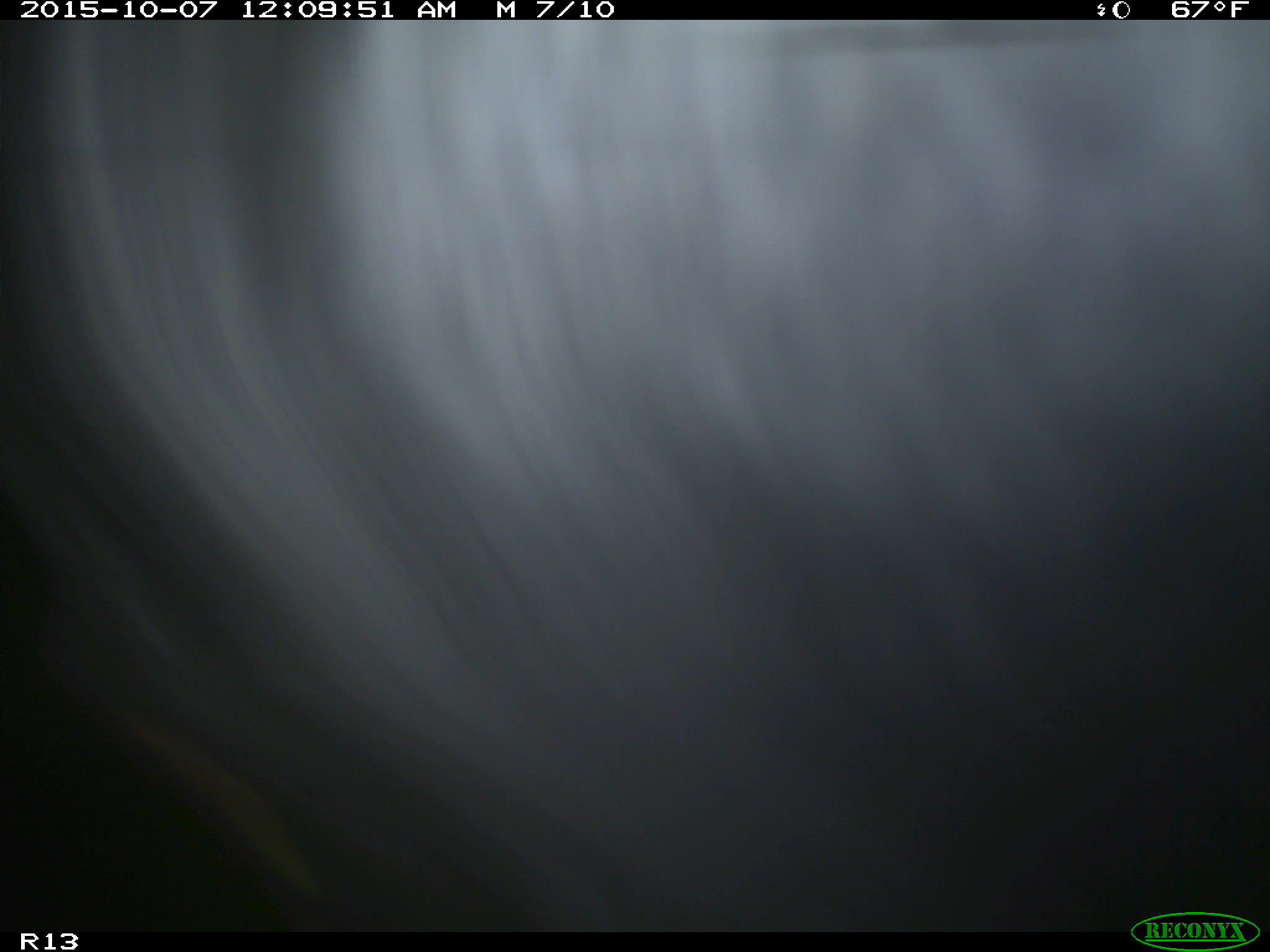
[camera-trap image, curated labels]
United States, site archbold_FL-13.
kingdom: Animalia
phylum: Chordata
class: Mammalia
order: Artiodactyla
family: Bovidae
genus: Bos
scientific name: Bos taurus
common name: domestic cow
Bos taurus (domestic cow).